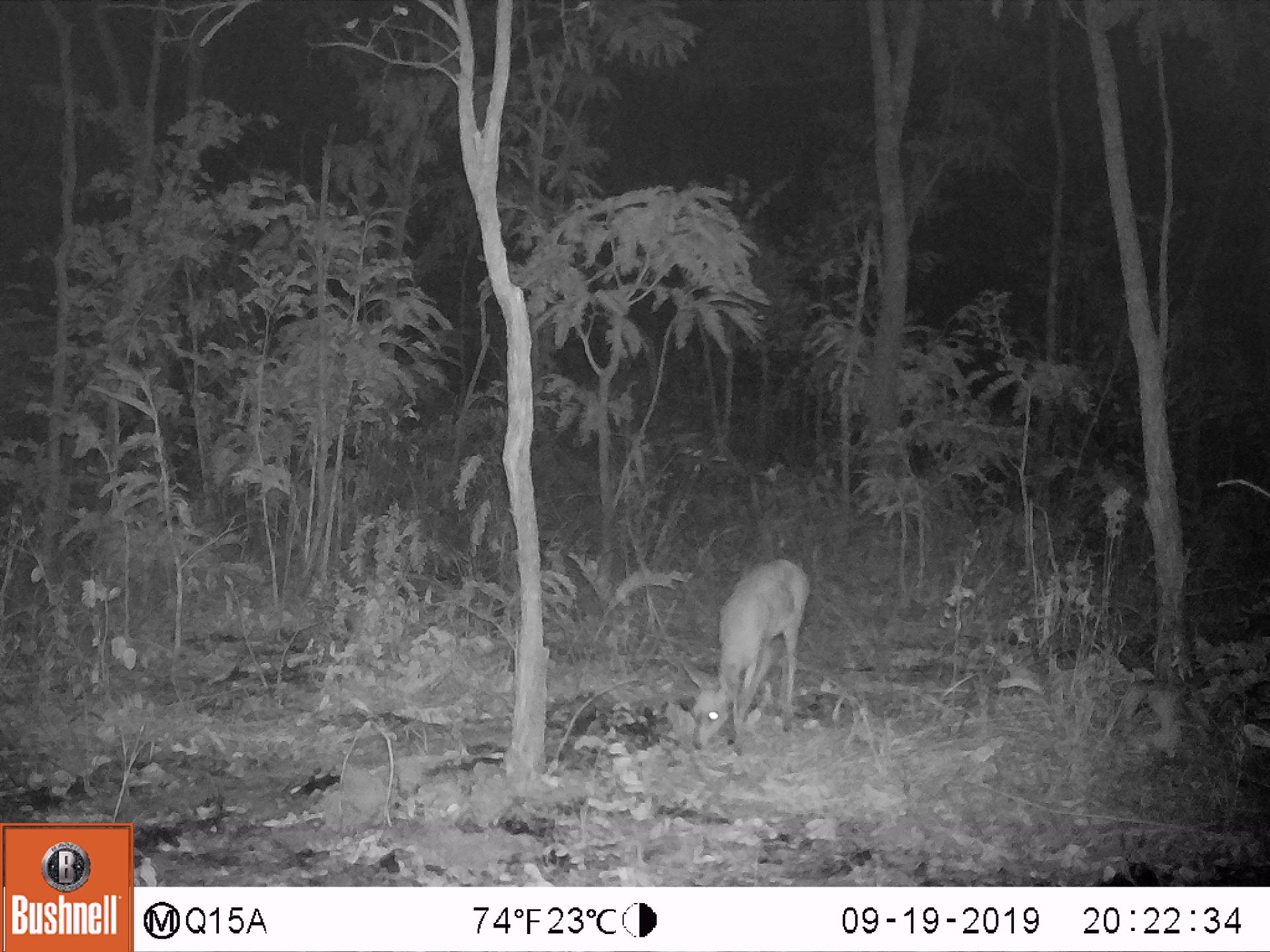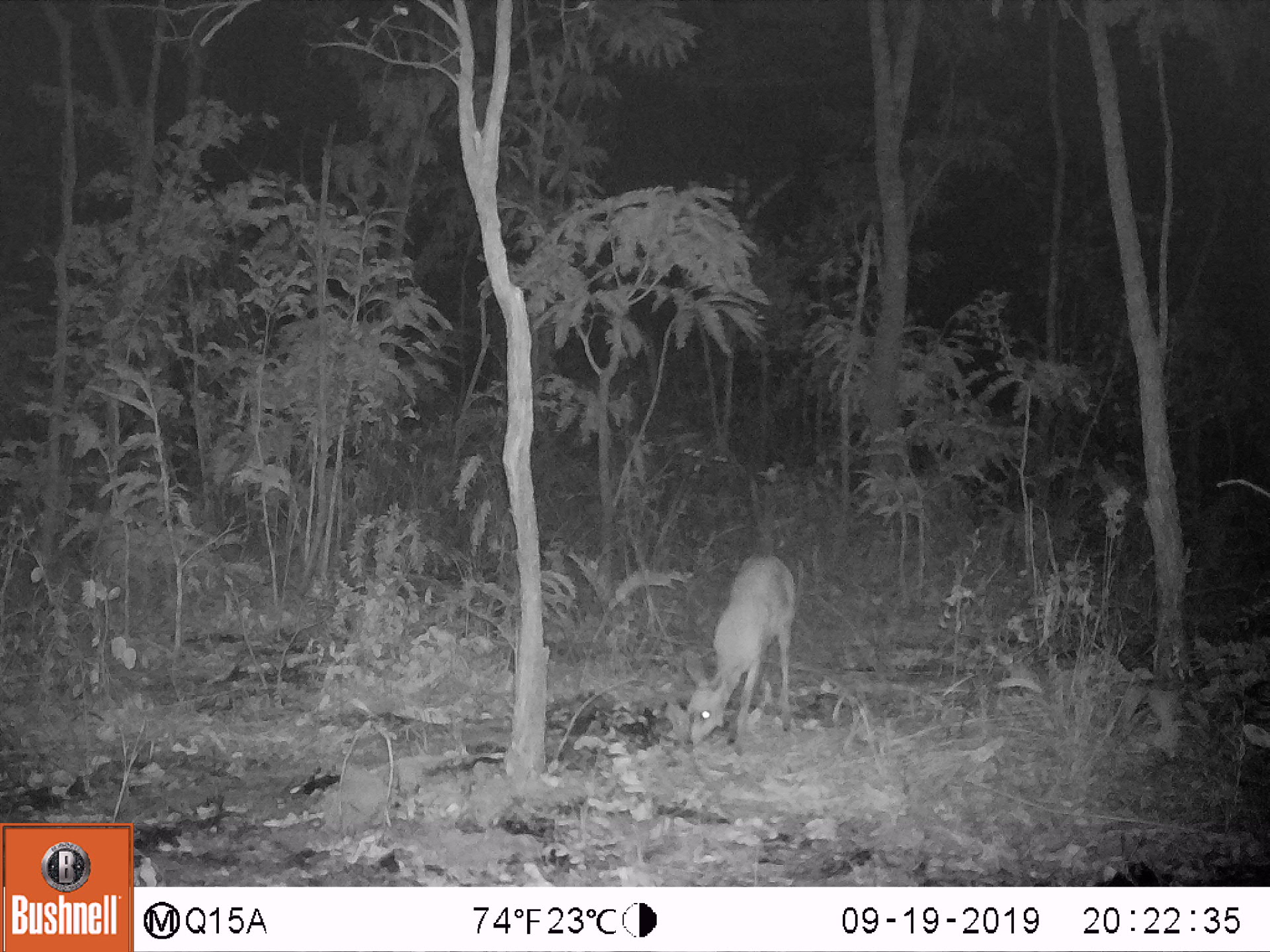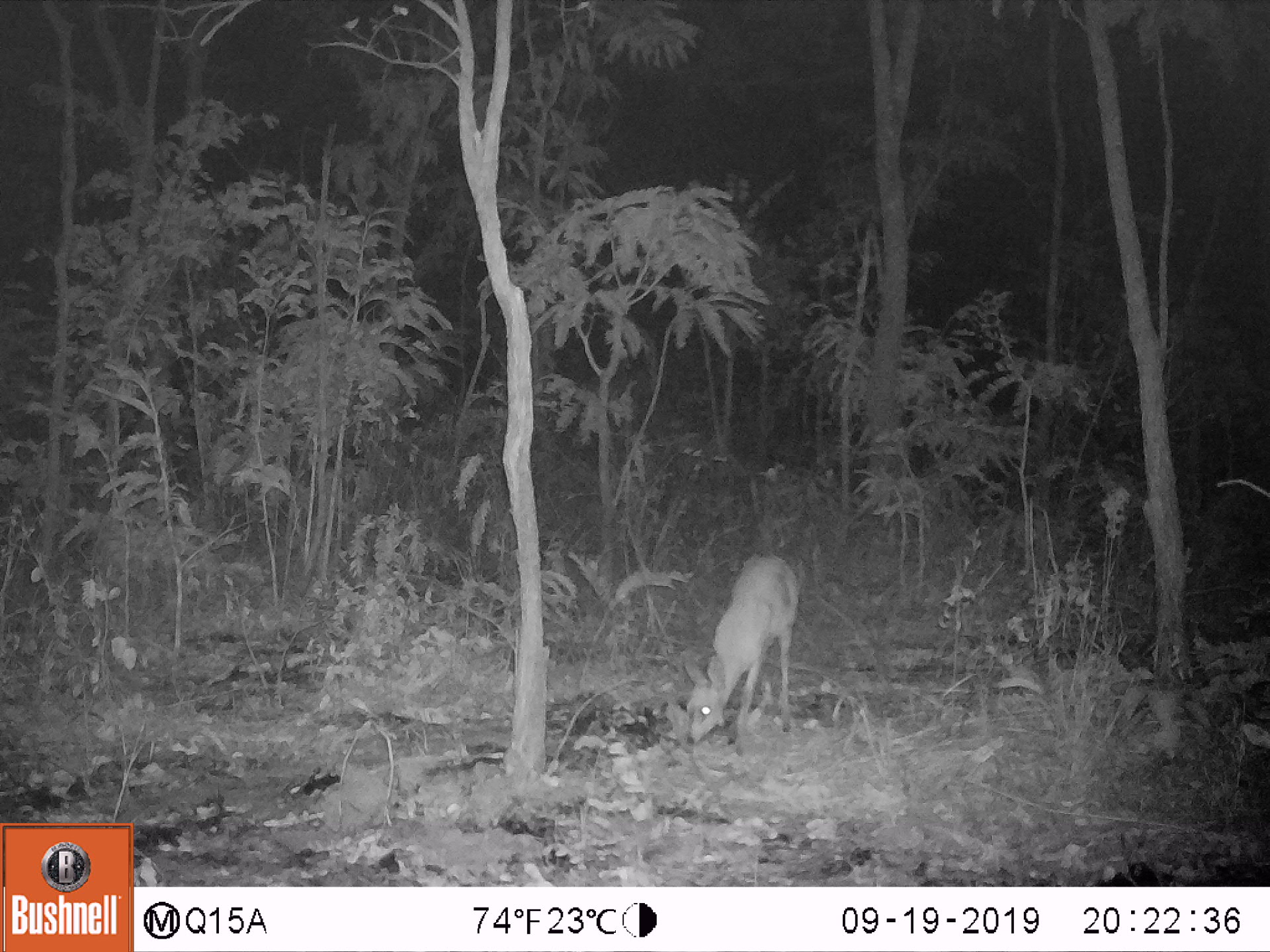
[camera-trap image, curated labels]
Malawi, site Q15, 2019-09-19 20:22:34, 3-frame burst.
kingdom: Animalia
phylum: Chordata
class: Mammalia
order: Artiodactyla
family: Bovidae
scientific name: Antilopinae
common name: small antelope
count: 1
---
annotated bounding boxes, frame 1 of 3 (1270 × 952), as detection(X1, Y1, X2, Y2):
small antelope: detection(683, 562, 813, 752)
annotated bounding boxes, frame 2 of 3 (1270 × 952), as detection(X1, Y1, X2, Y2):
small antelope: detection(676, 555, 801, 752)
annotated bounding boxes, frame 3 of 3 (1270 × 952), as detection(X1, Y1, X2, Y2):
small antelope: detection(681, 550, 804, 745)